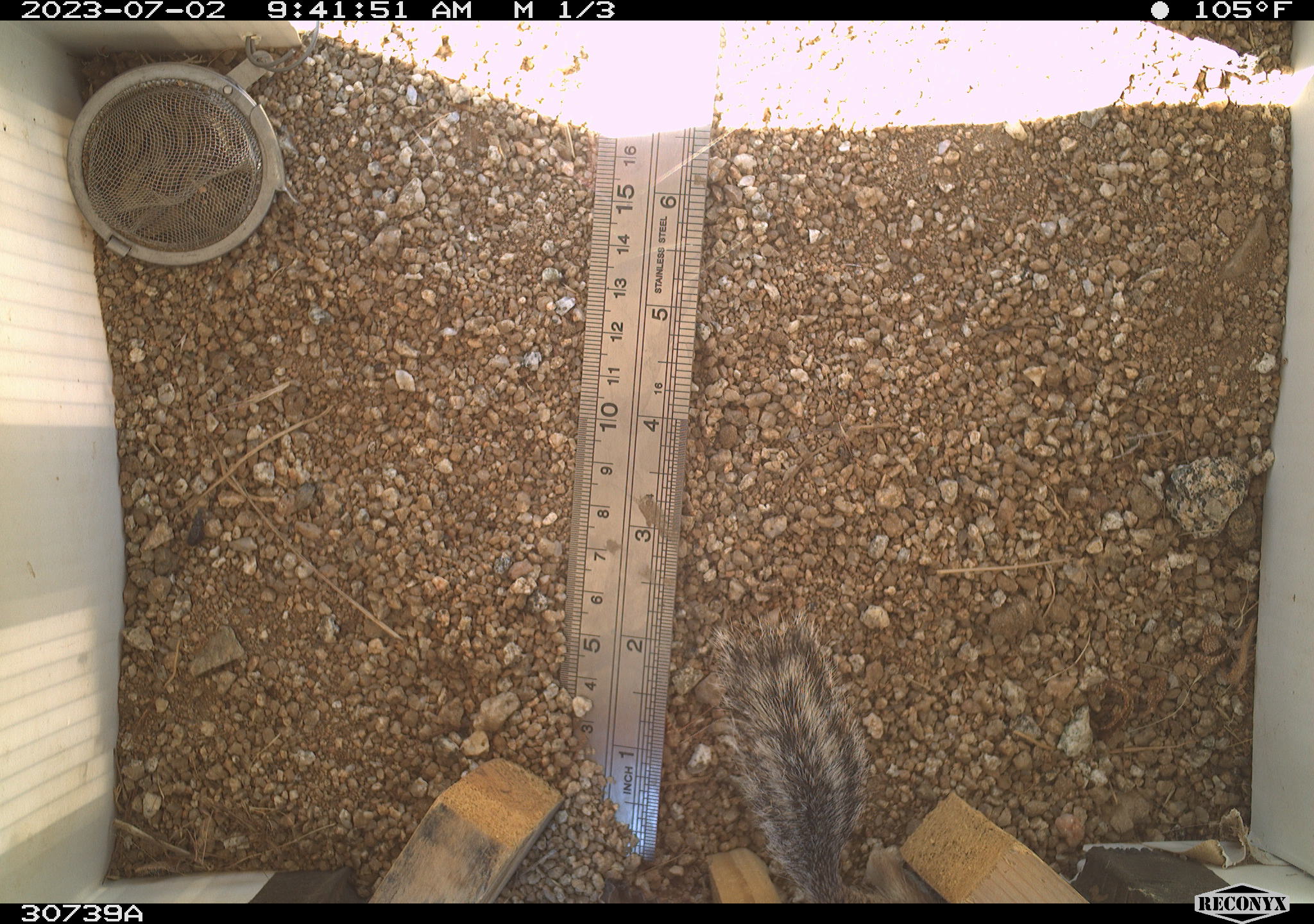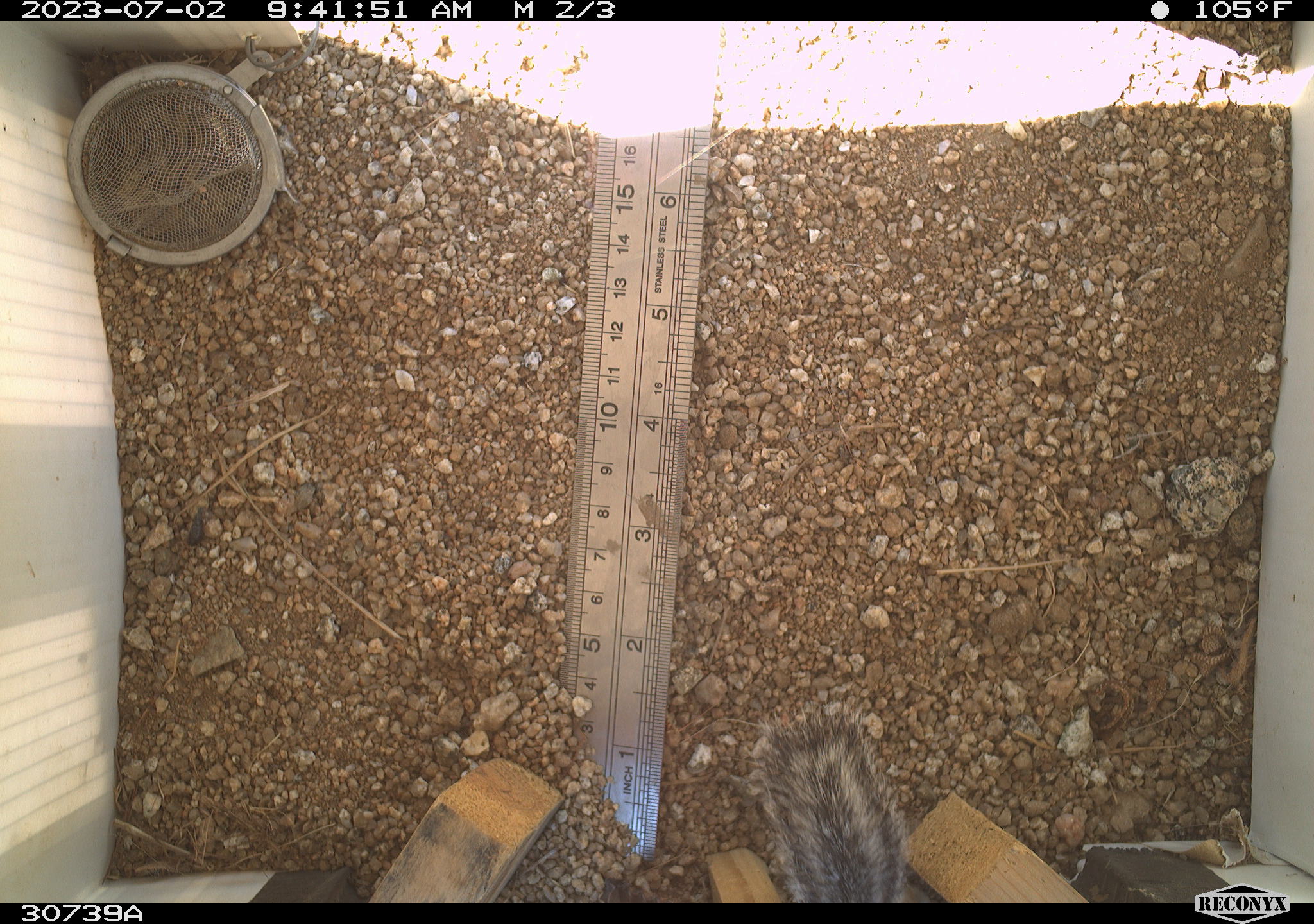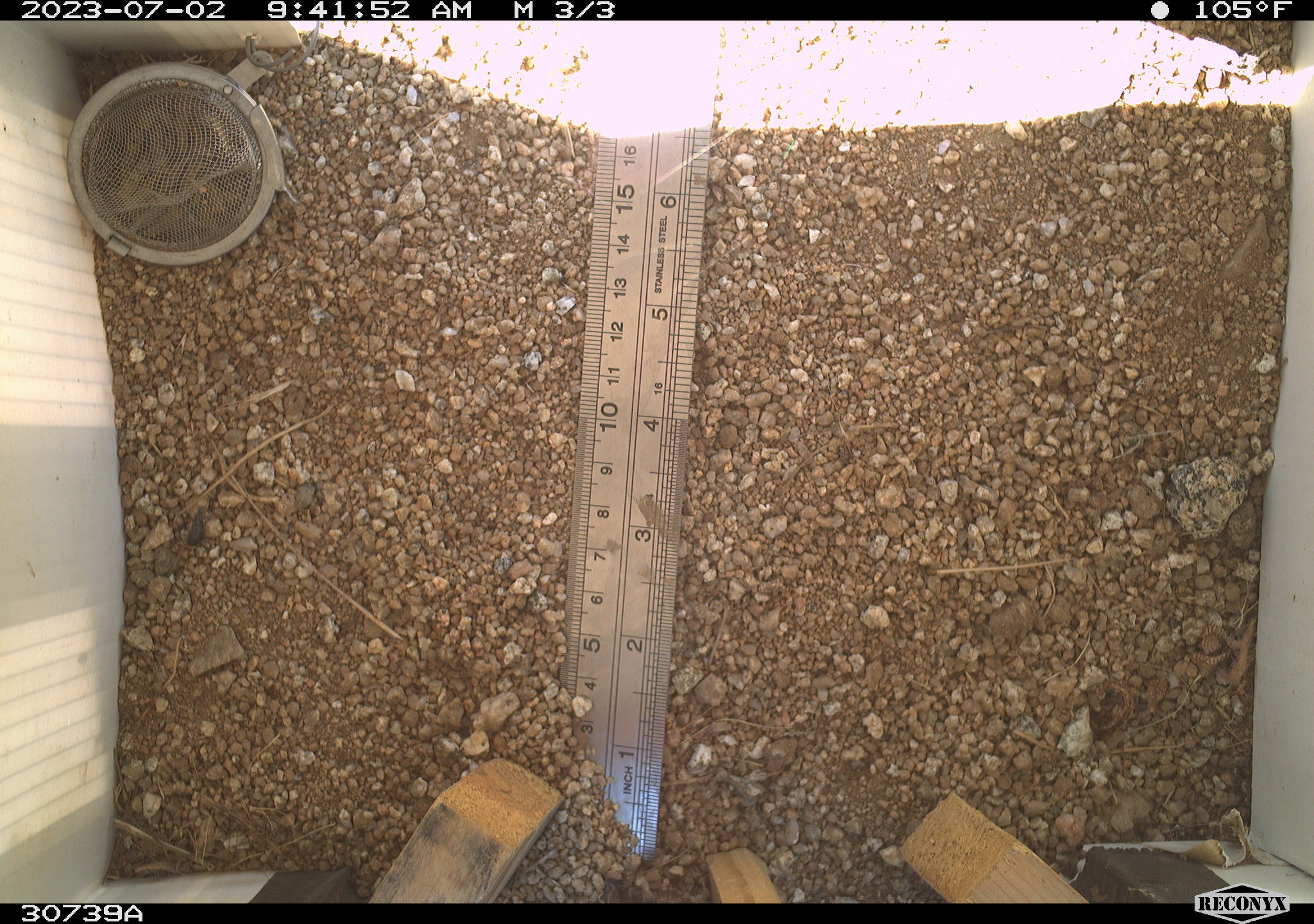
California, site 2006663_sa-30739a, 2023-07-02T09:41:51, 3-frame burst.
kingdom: Animalia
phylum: Chordata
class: Mammalia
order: Rodentia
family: Sciuridae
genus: Ammospermophilus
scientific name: Ammospermophilus leucurus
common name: white-tailed antelope squirrel